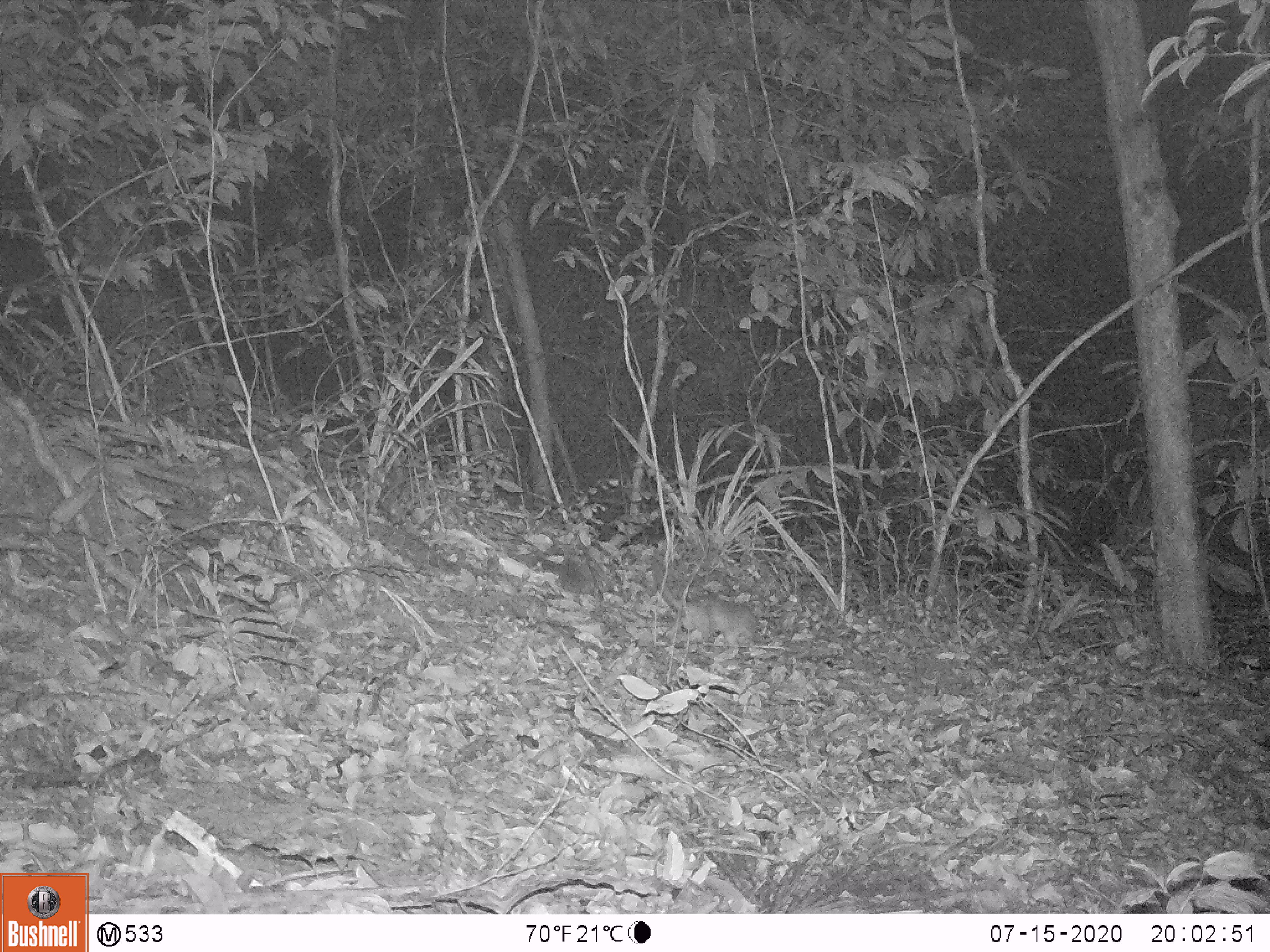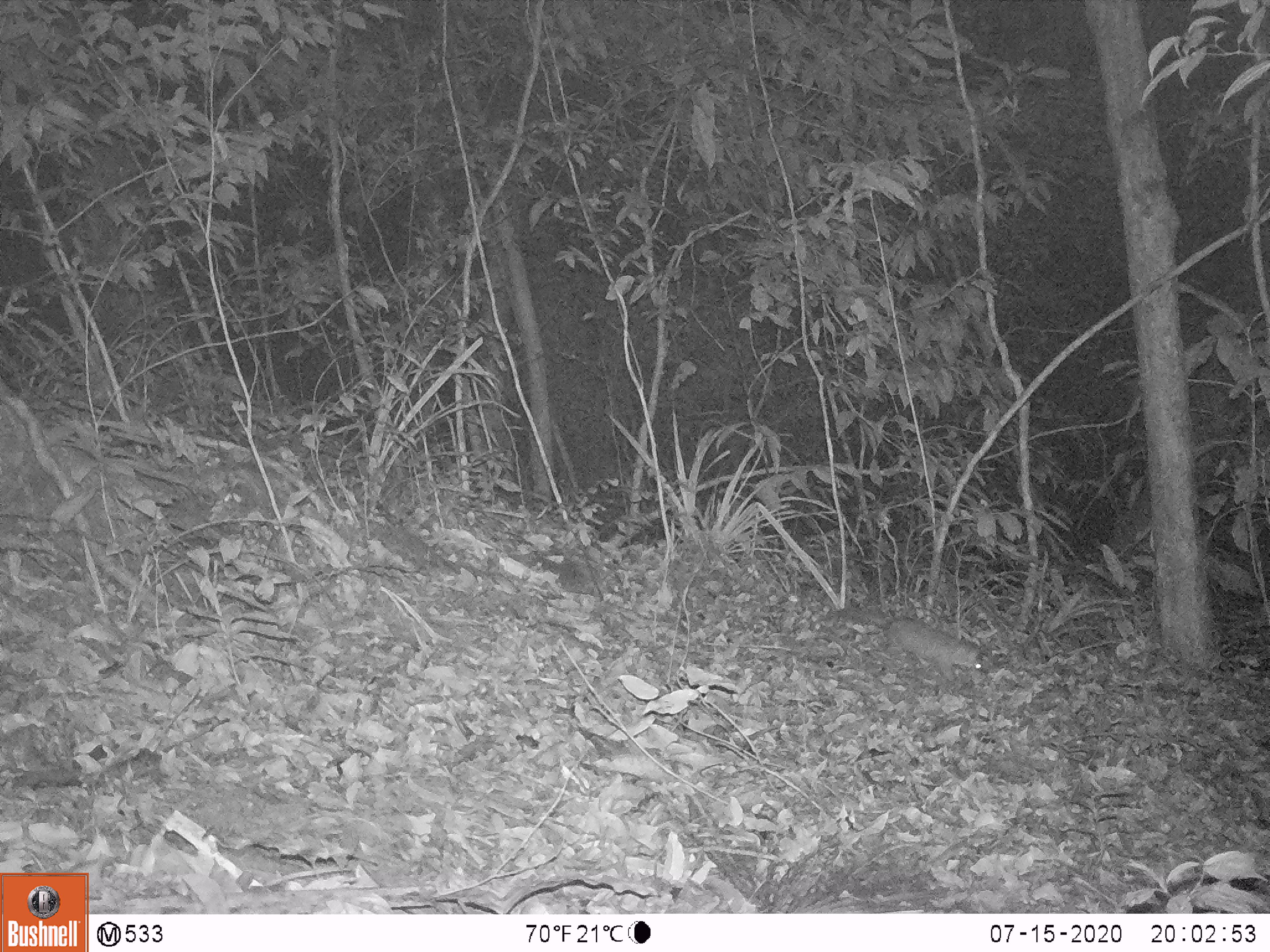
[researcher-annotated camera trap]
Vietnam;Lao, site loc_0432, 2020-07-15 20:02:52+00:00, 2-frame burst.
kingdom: Animalia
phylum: Chordata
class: Mammalia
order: Carnivora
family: Mustelidae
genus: Melogale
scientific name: Melogale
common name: ferret badger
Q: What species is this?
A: Ferret badger (Melogale).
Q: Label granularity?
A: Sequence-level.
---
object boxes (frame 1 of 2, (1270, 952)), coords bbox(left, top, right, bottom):
ferret badger: bbox(664, 587, 760, 644)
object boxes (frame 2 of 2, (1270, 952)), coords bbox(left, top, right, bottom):
ferret badger: bbox(827, 607, 983, 681)